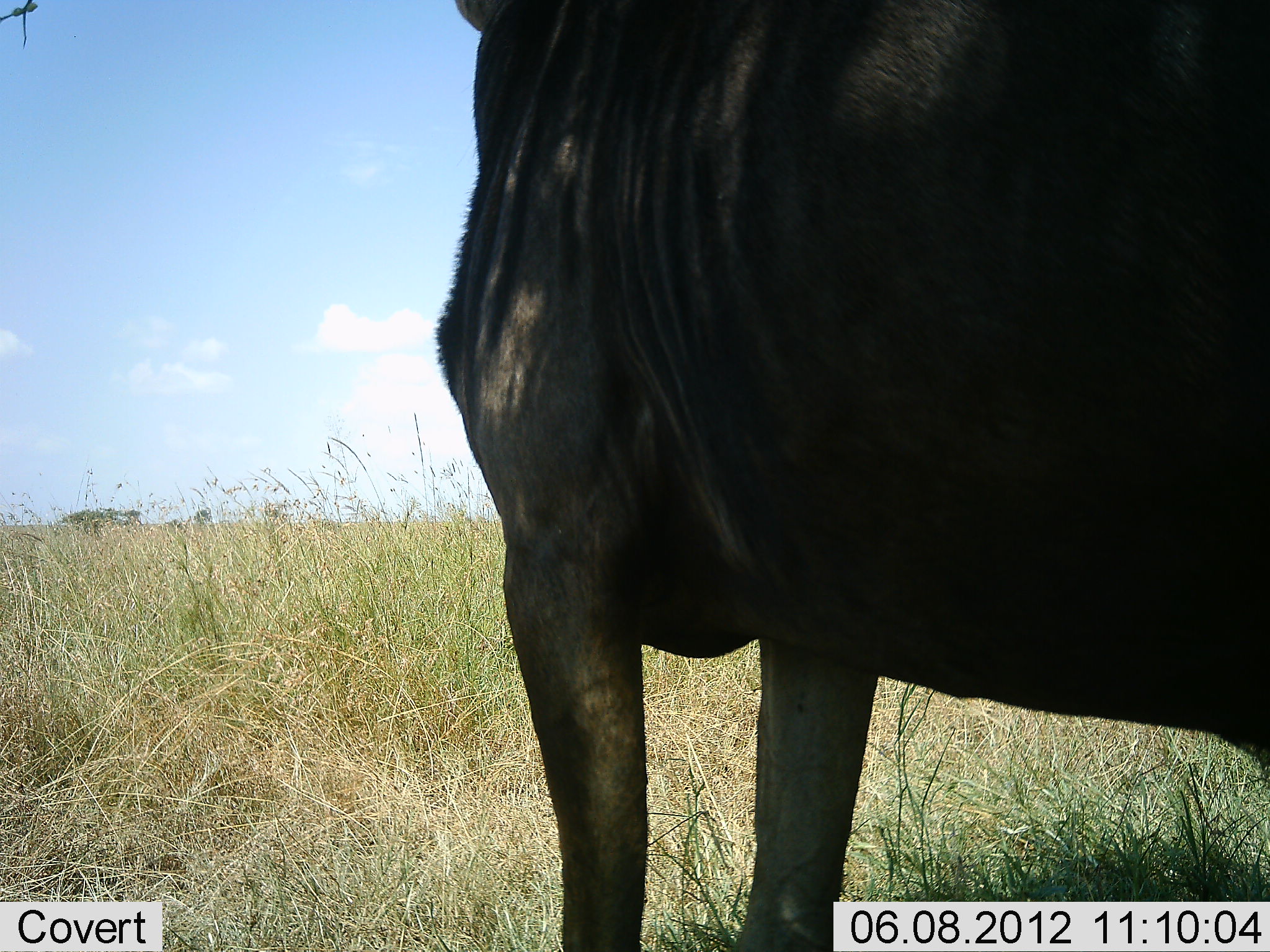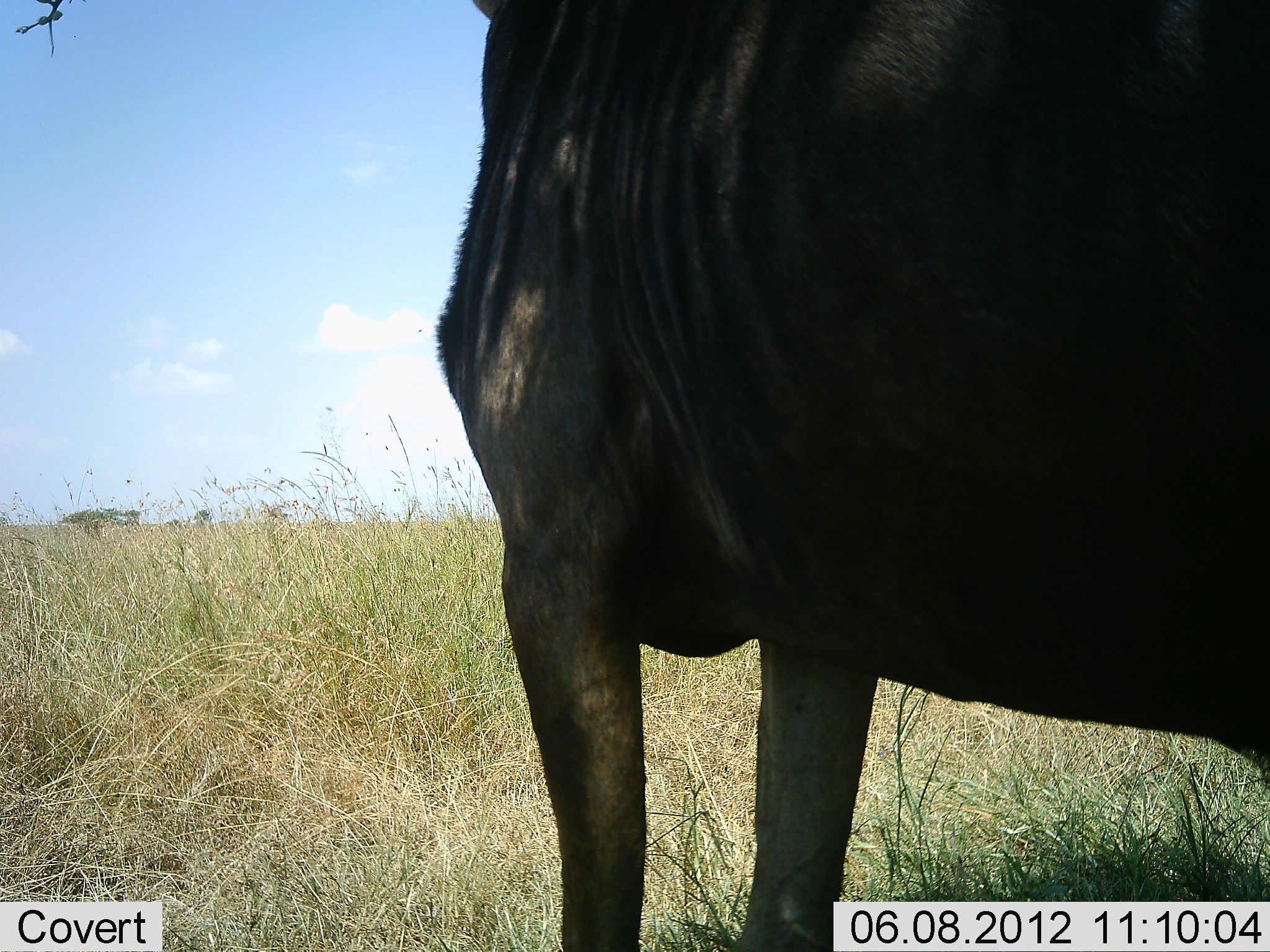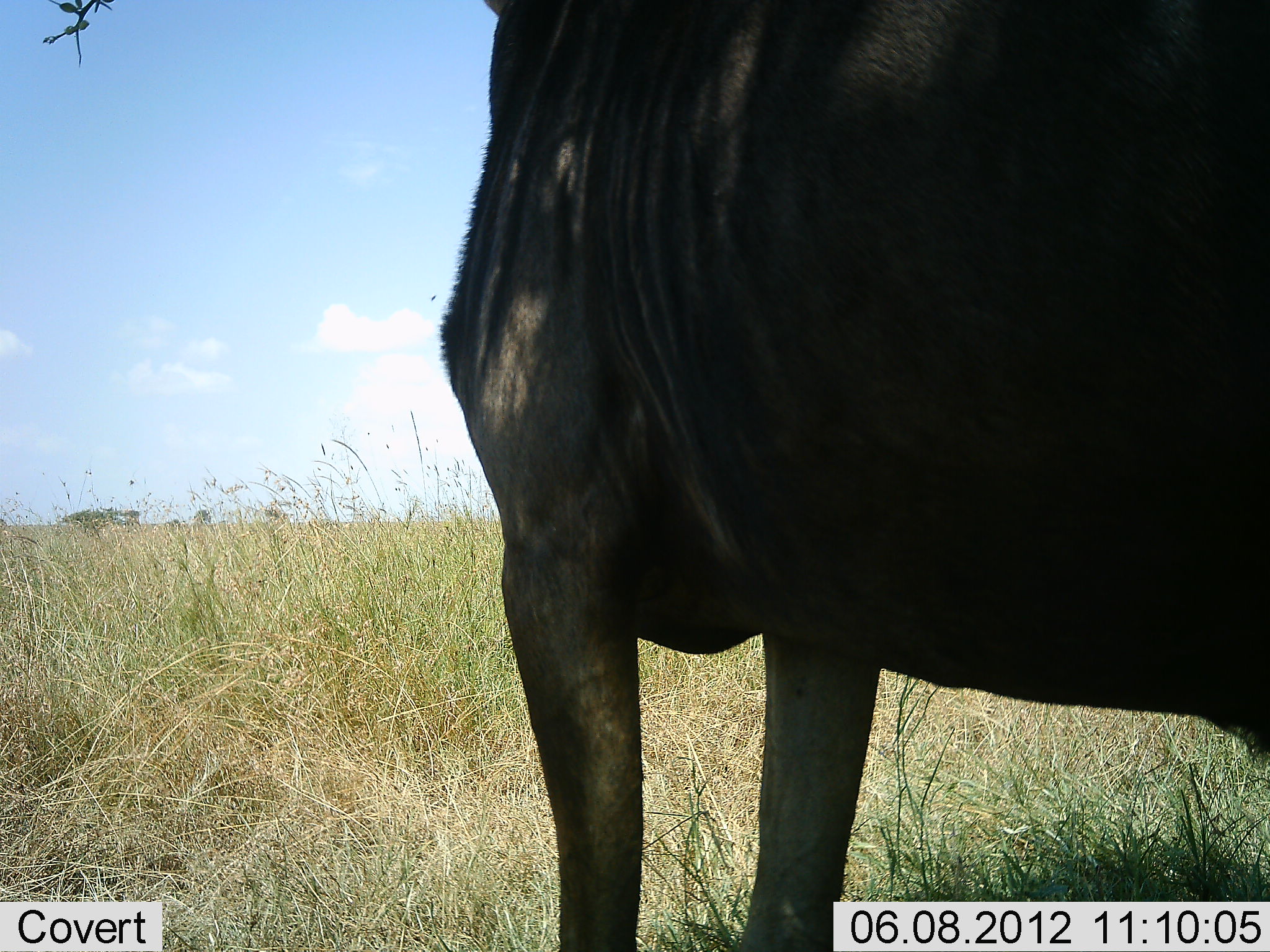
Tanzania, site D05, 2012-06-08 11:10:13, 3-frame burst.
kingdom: Animalia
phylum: Chordata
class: Mammalia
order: Artiodactyla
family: Bovidae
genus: Connochaetes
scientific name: Connochaetes taurinus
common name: blue wildebeest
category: wildebeest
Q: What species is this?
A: Wildebeest (blue wildebeest) (Connochaetes taurinus).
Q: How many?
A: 1.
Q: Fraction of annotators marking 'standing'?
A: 100%.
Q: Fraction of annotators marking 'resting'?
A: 0%.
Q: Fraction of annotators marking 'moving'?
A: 0%.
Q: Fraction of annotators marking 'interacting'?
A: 0%.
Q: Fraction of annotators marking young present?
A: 0%.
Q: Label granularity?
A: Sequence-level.